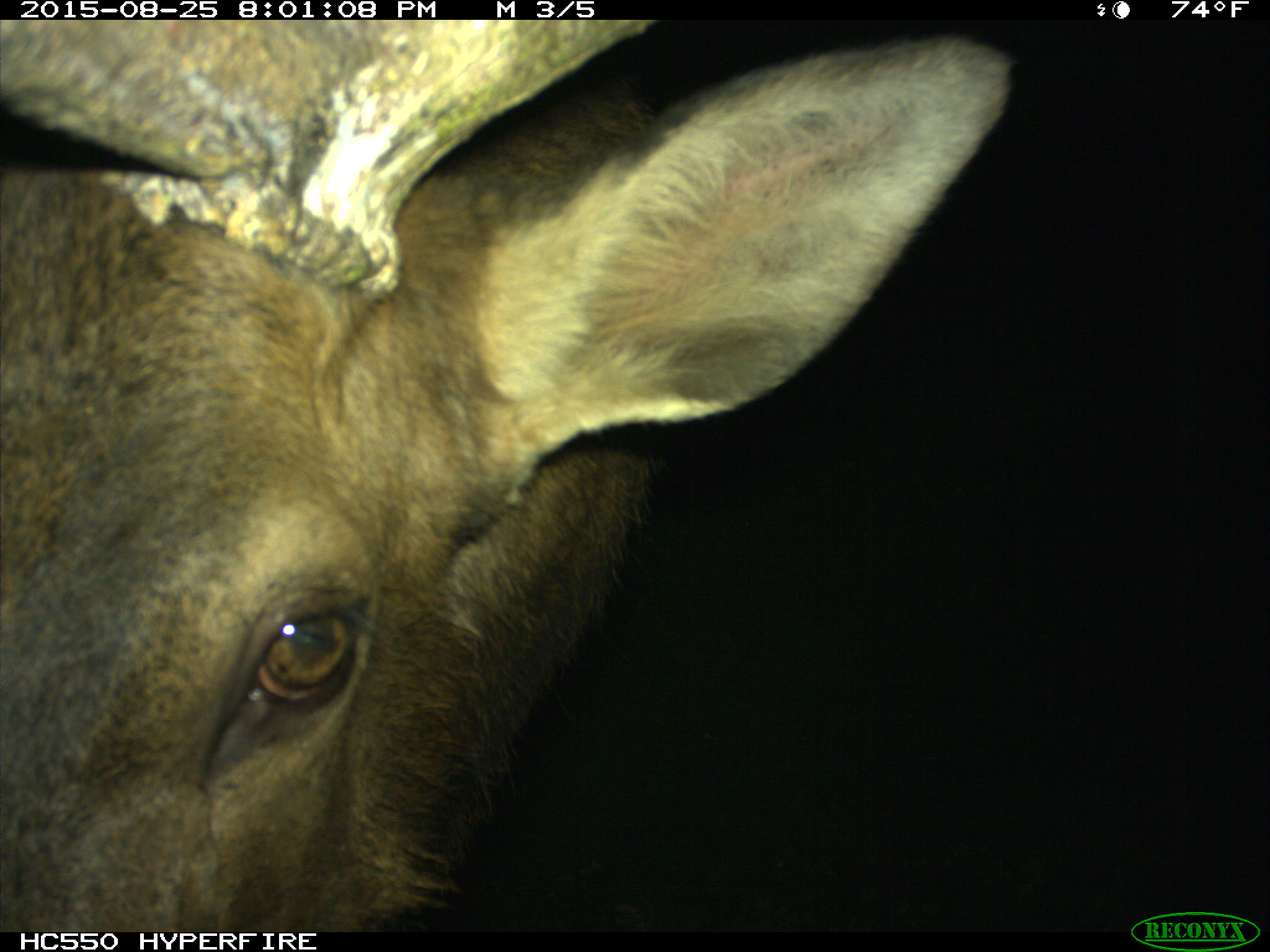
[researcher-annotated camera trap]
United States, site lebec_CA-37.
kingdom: Animalia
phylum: Chordata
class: Mammalia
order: Artiodactyla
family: Cervidae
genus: Cervus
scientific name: Cervus canadensis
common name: elk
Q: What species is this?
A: Cervus canadensis (elk).